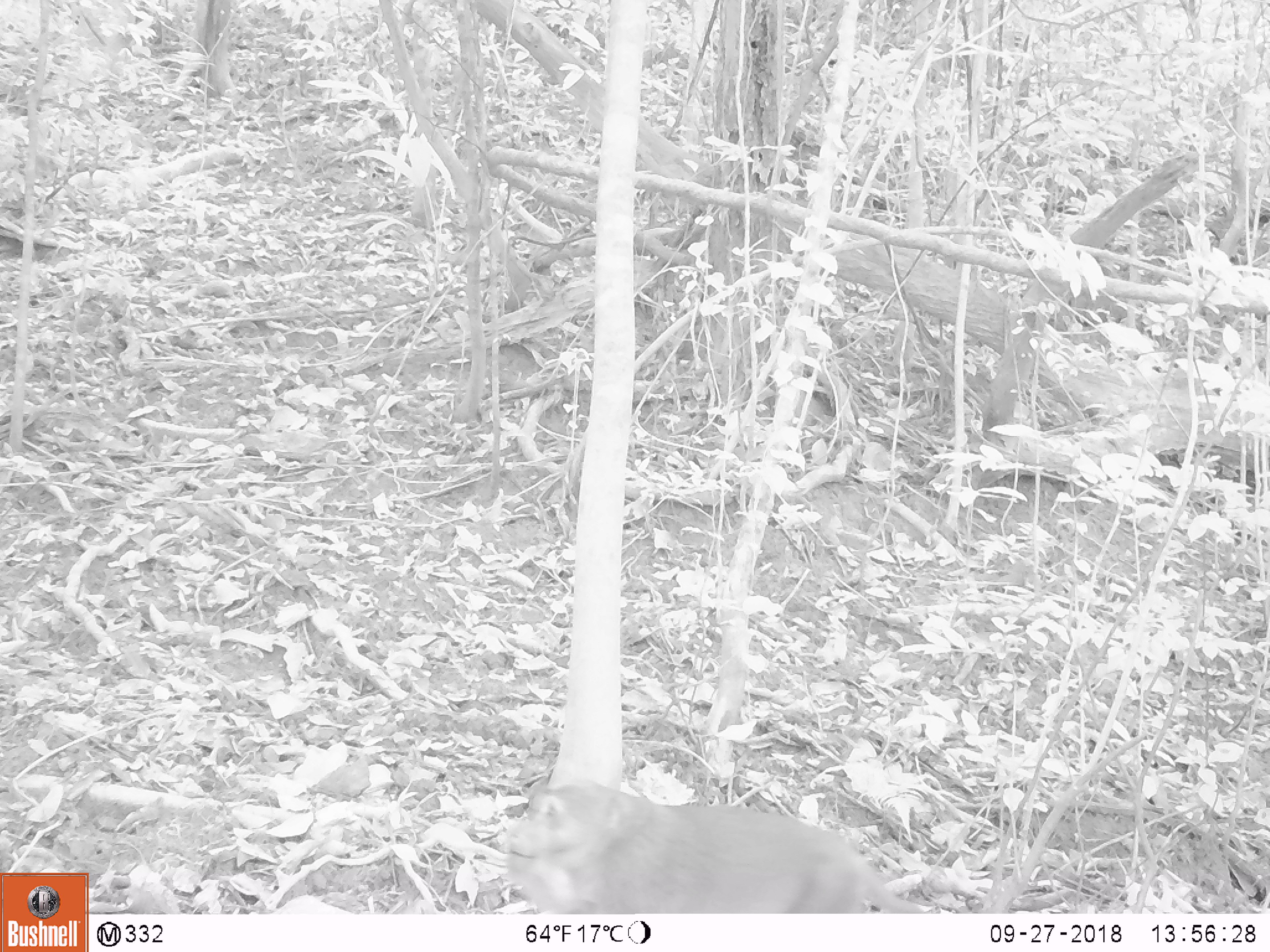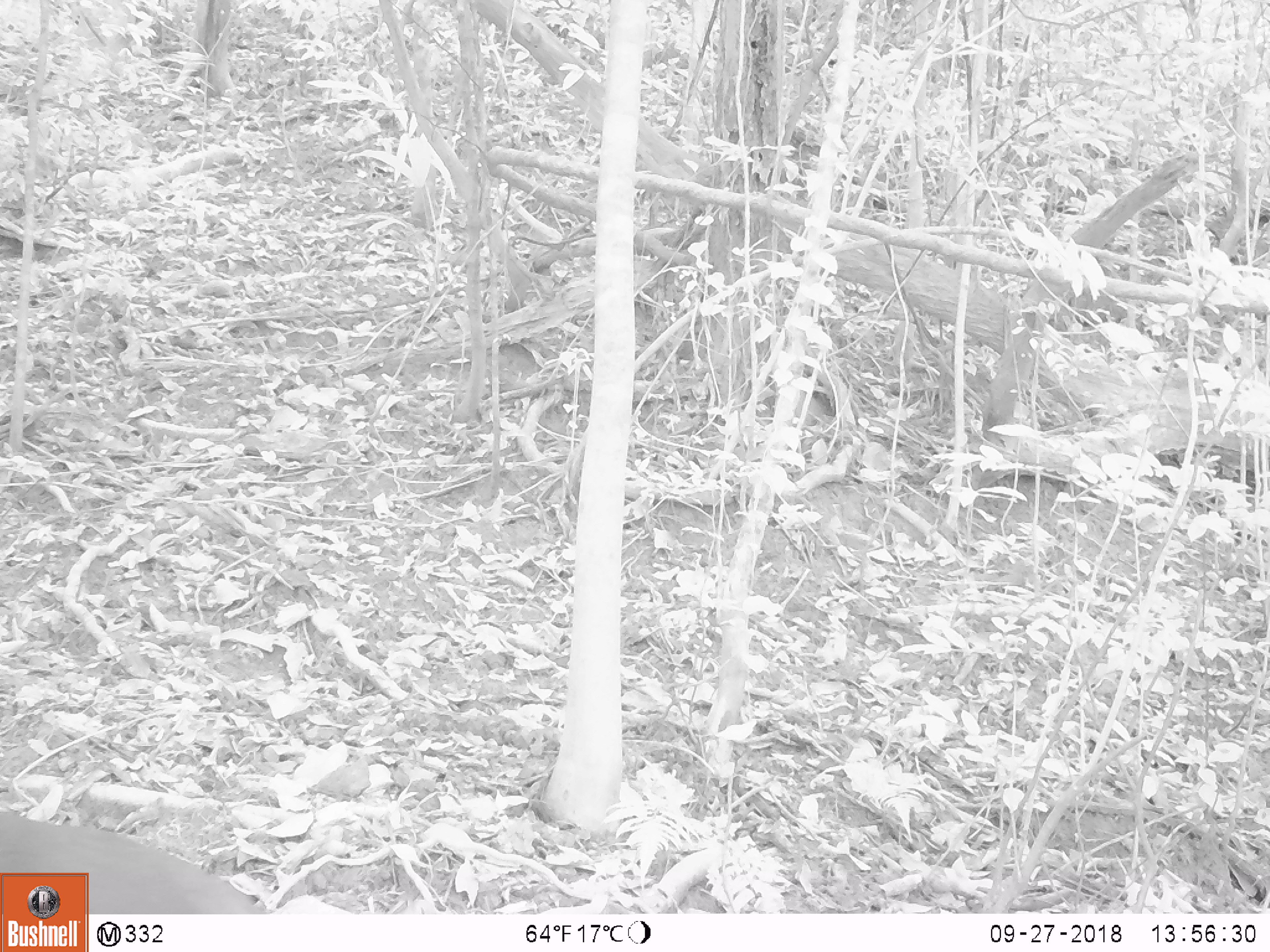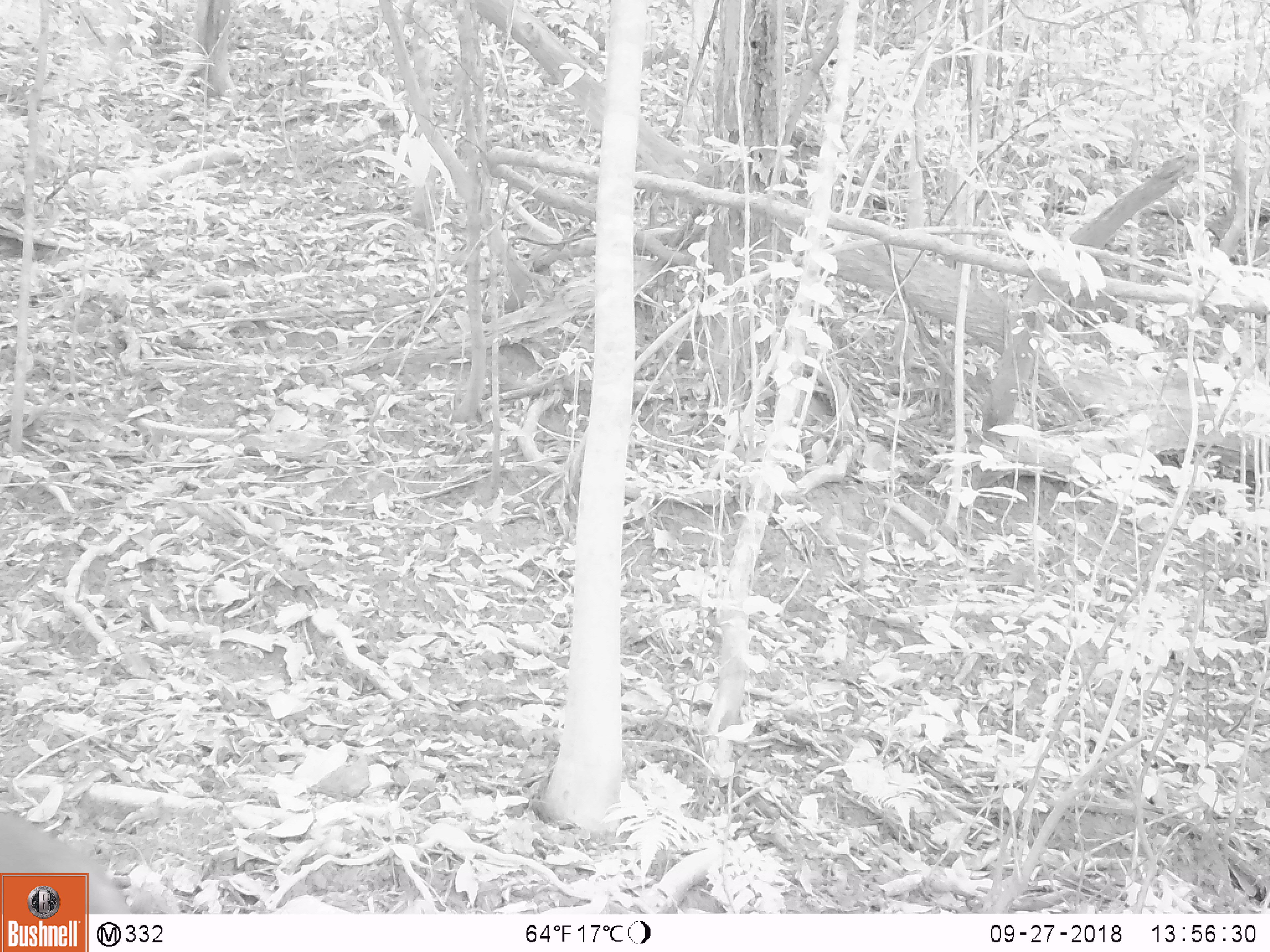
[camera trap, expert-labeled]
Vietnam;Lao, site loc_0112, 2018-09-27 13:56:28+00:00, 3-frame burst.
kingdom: Animalia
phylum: Chordata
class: Mammalia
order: Primates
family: Cercopithecidae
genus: Macaca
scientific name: Macaca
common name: macaque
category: unidentified macaque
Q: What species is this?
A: Unidentified macaque (macaque) (Macaca).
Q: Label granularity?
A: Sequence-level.